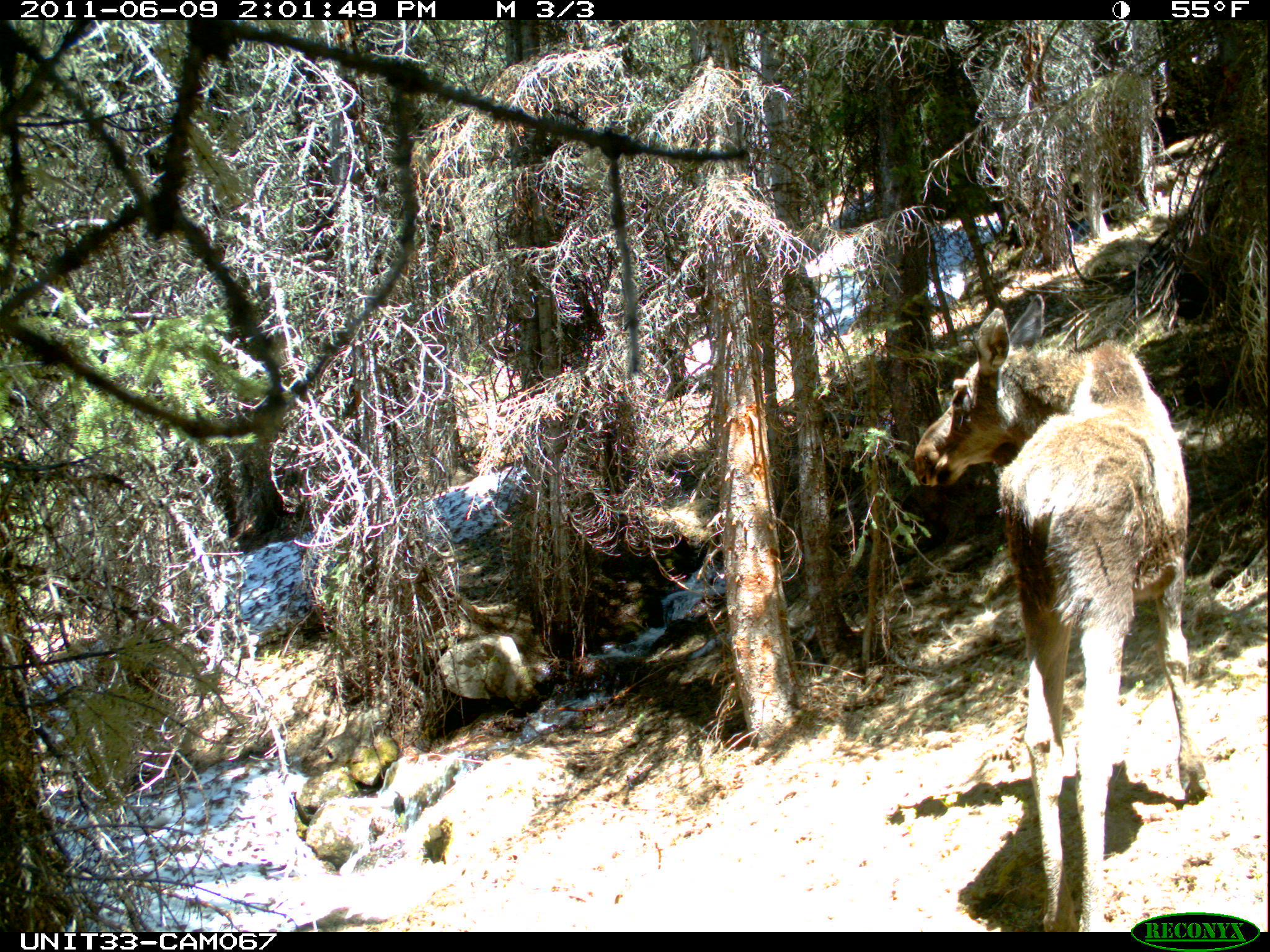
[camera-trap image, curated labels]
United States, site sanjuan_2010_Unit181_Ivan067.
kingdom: Animalia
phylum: Chordata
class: Mammalia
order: Artiodactyla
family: Cervidae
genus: Alces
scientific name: Alces alces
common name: moose